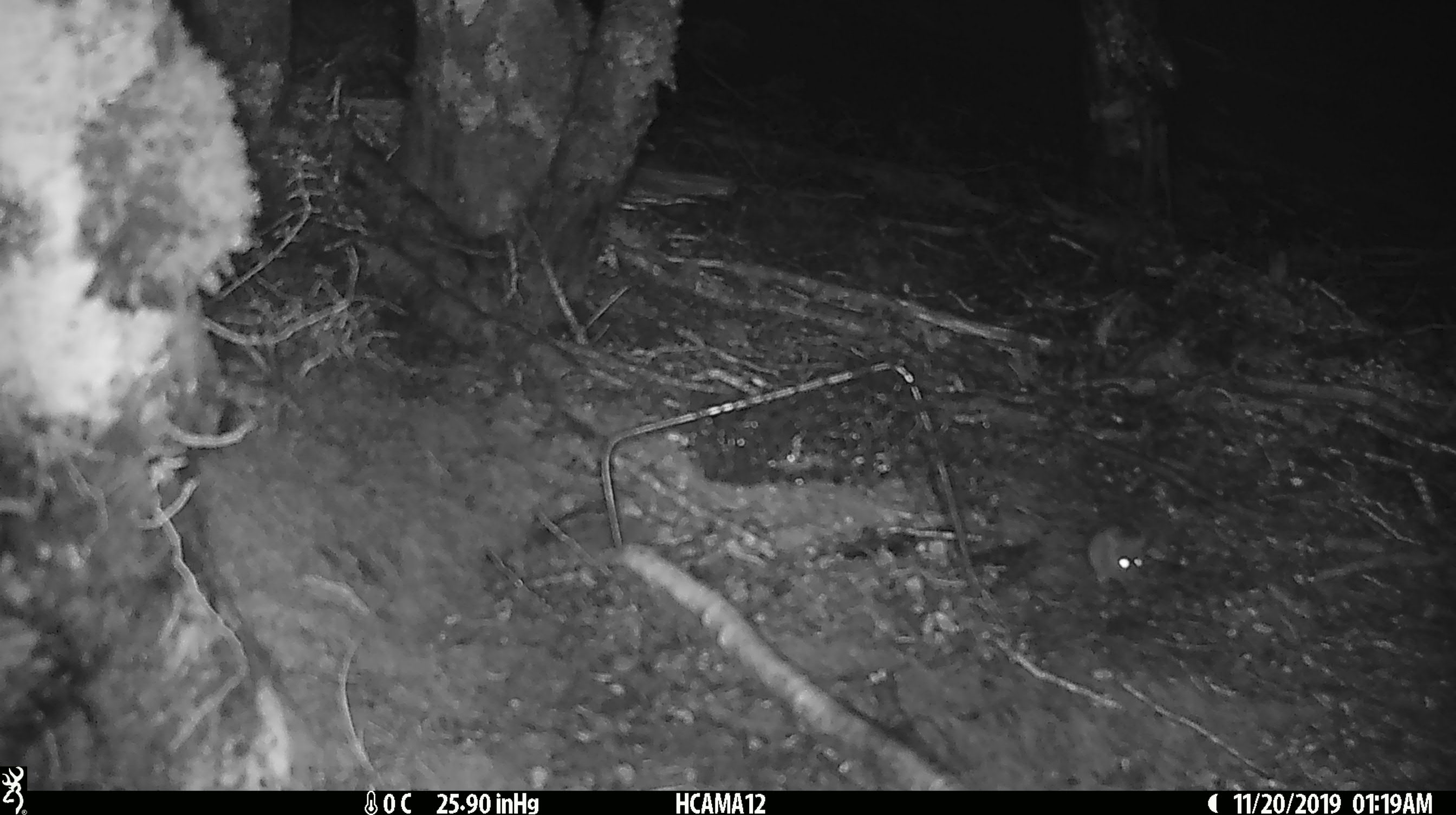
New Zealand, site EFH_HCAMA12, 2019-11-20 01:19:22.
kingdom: Animalia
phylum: Chordata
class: Mammalia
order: Rodentia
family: Muridae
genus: Mus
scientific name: Mus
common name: mouse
Mouse (Mus).